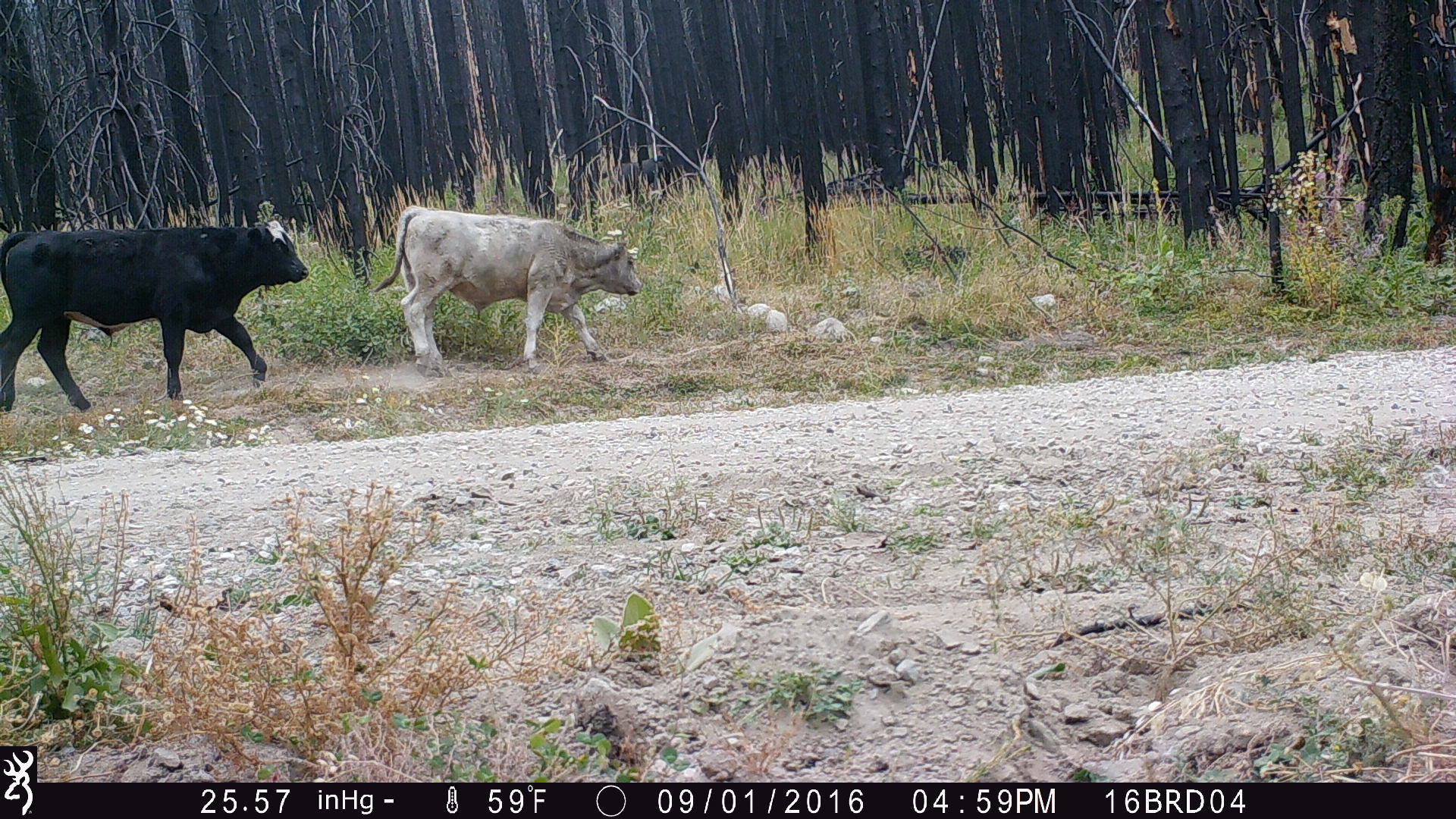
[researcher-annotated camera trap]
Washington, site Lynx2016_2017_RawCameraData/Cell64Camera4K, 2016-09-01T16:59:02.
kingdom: Animalia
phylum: Chordata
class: Mammalia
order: Artiodactyla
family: Bovidae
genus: Bos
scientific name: Bos taurus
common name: domestic cattle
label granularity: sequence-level